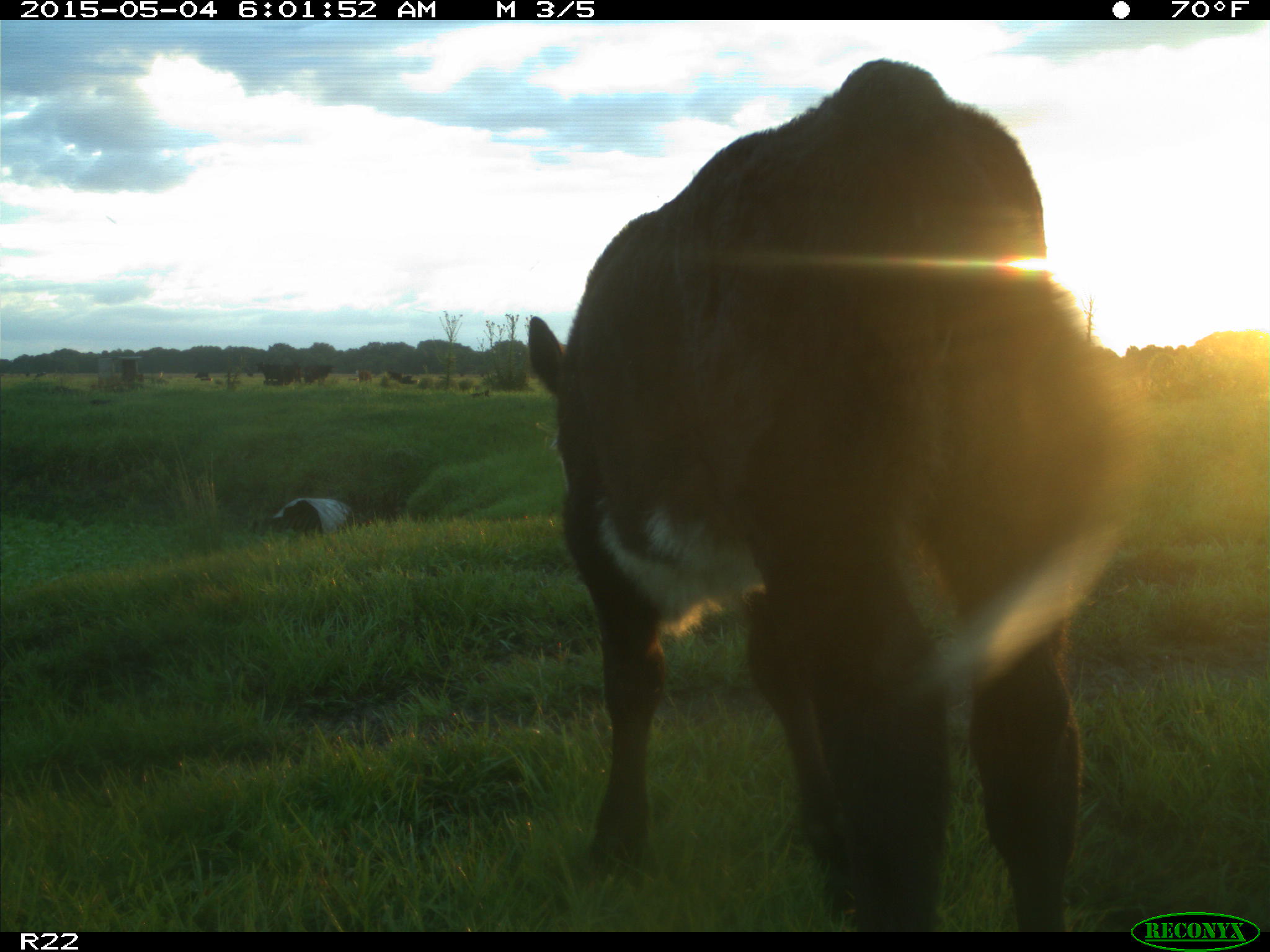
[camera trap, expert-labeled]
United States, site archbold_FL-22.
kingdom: Animalia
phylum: Chordata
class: Mammalia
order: Artiodactyla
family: Bovidae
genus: Bos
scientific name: Bos taurus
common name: domestic cow